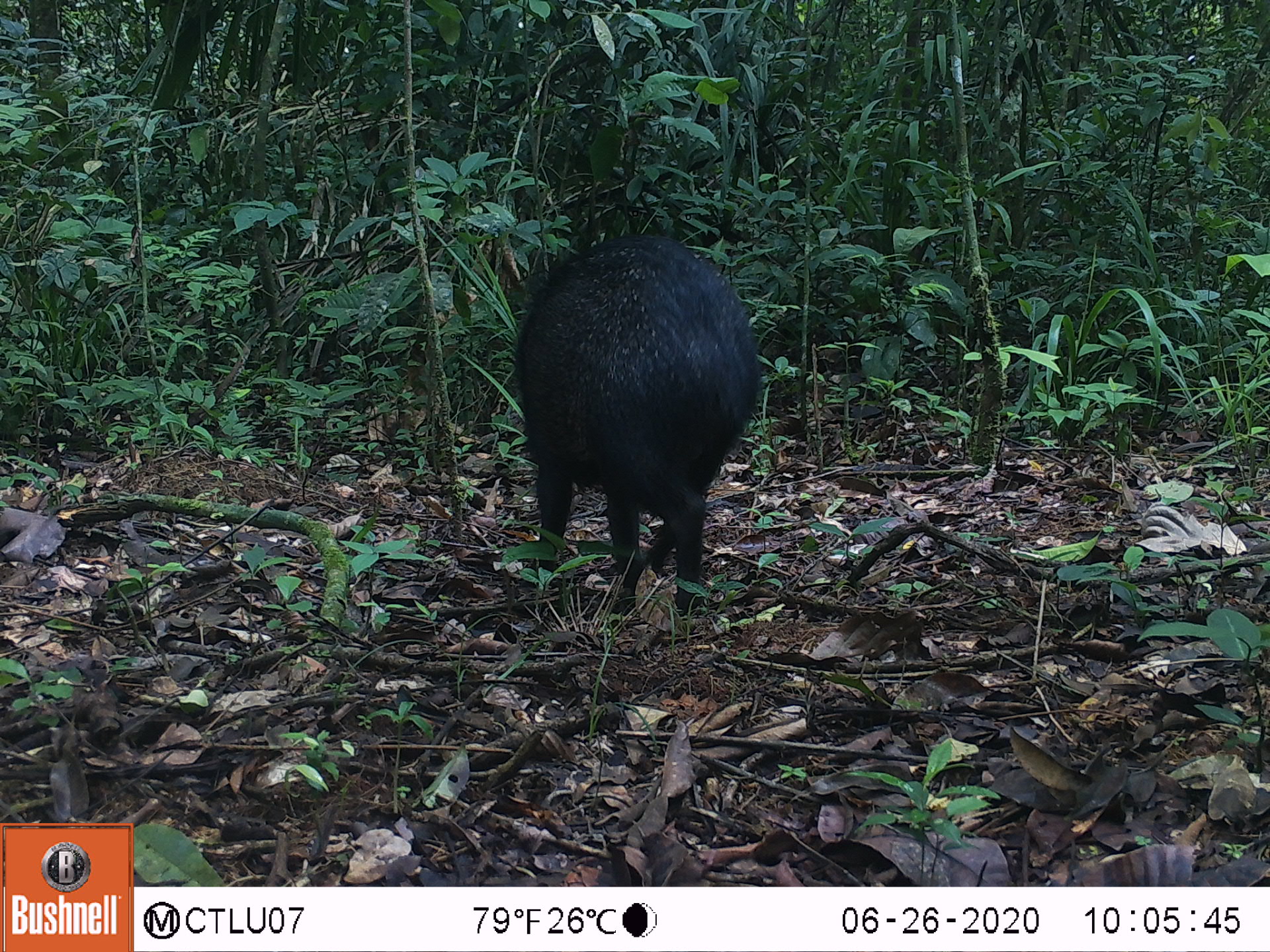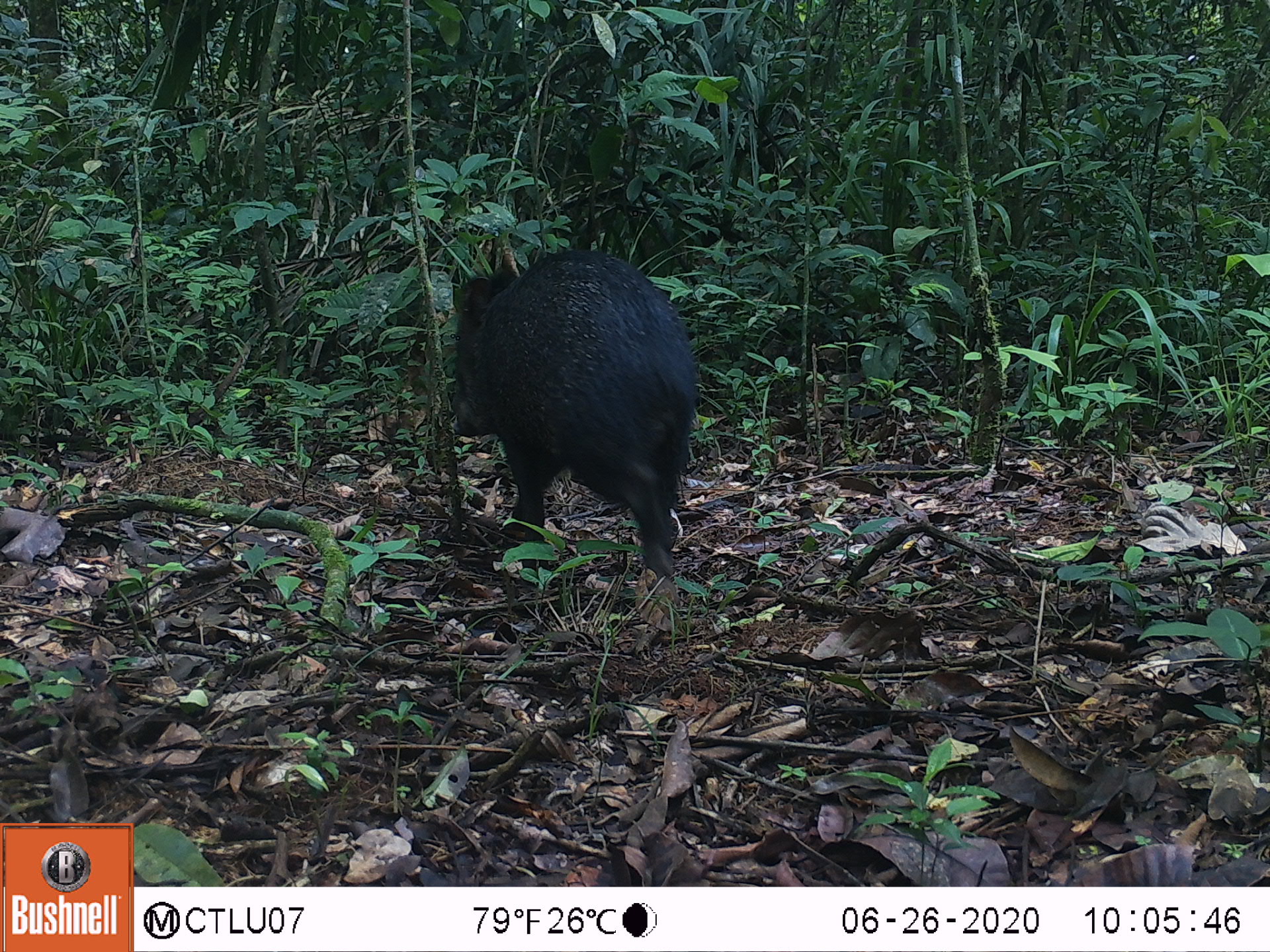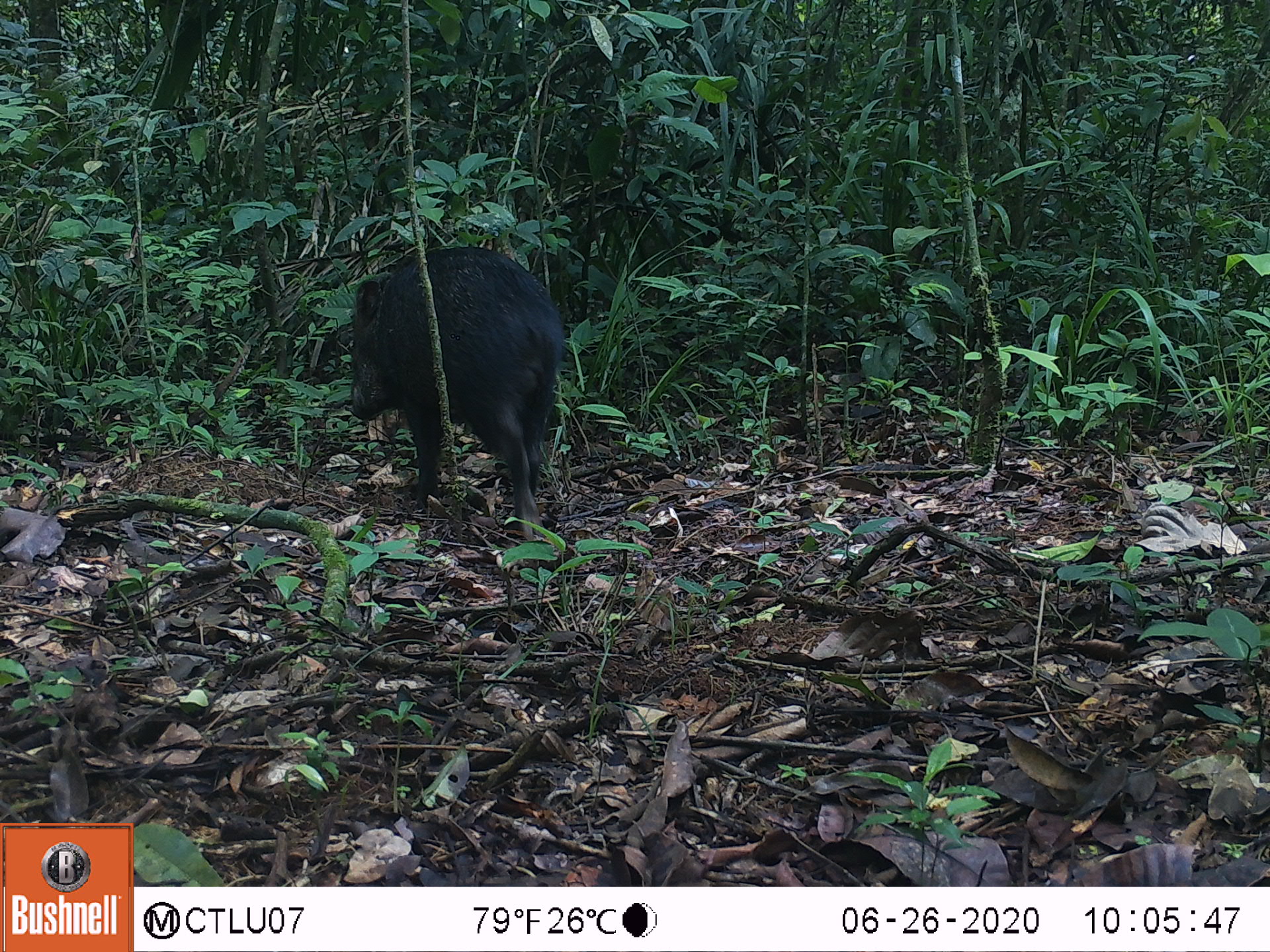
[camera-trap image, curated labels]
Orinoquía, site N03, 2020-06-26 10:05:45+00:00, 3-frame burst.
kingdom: Animalia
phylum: Chordata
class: Mammalia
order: Artiodactyla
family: Tayassuidae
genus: Pecari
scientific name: Pecari tajacu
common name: collared peccary